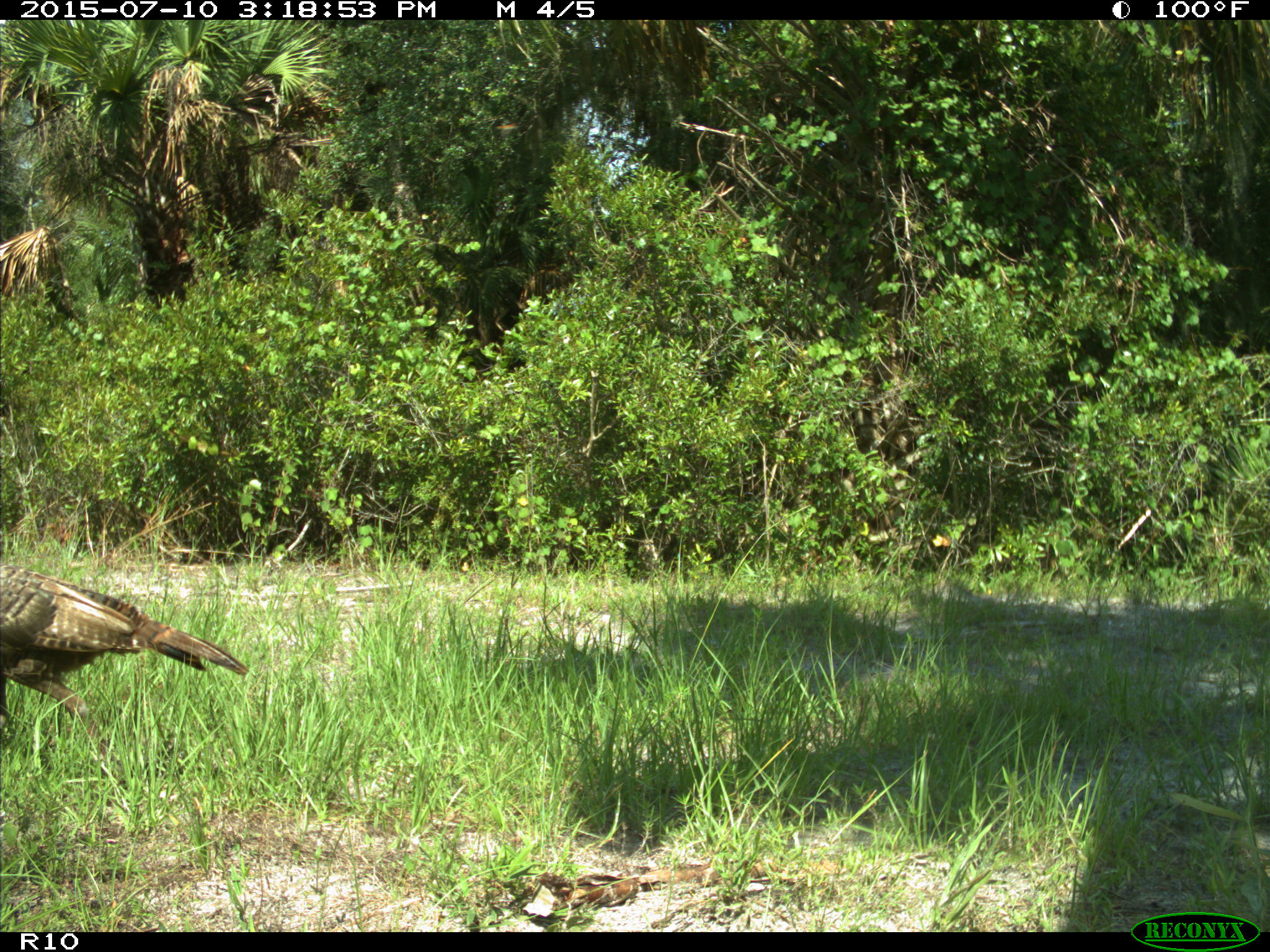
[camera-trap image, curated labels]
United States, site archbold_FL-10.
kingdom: Animalia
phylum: Chordata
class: Aves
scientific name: Aves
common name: birds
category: unidentified bird